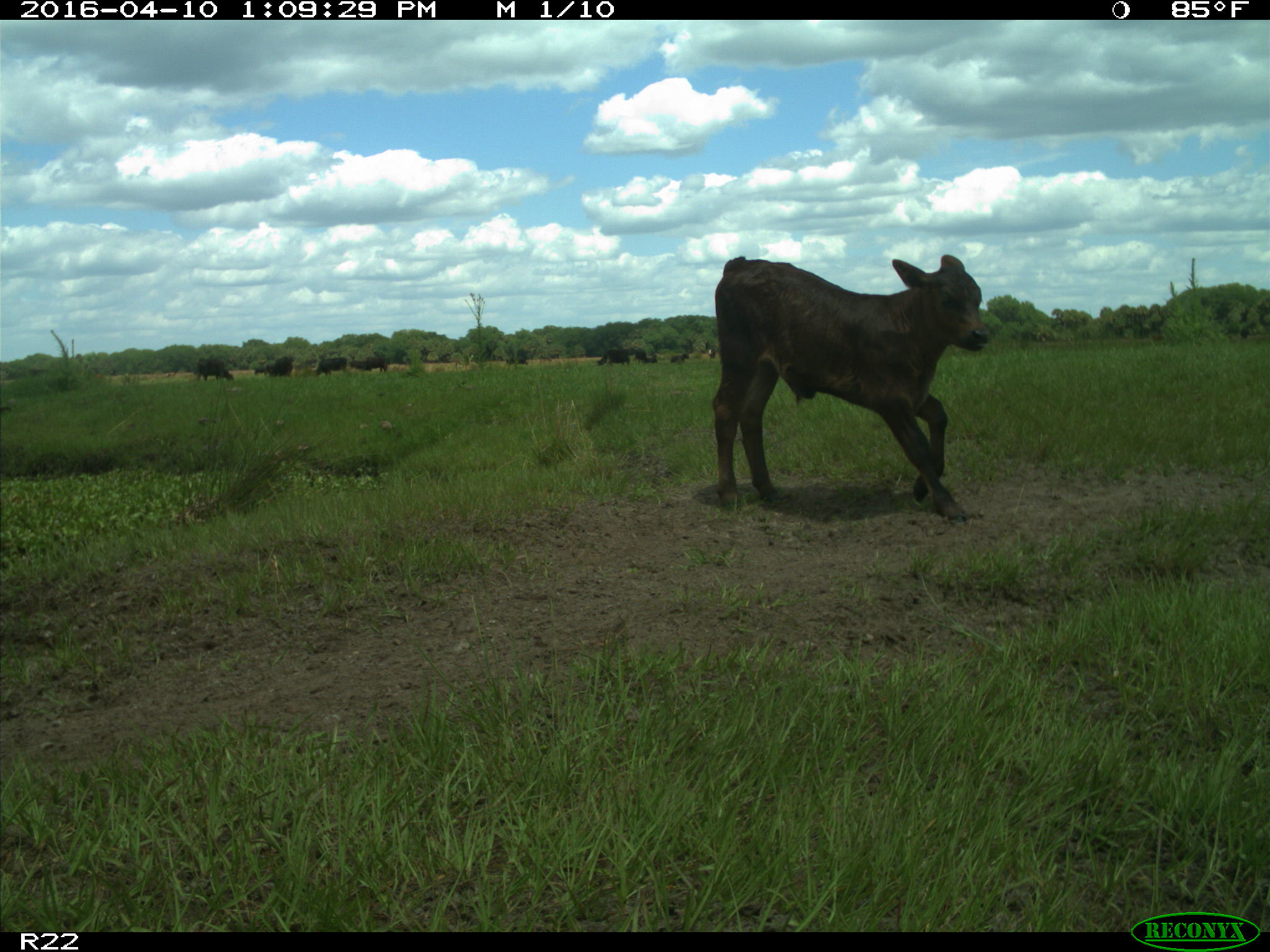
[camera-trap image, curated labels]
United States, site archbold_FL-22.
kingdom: Animalia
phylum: Chordata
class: Mammalia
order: Artiodactyla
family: Bovidae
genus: Bos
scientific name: Bos taurus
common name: domestic cow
Bos taurus (domestic cow).